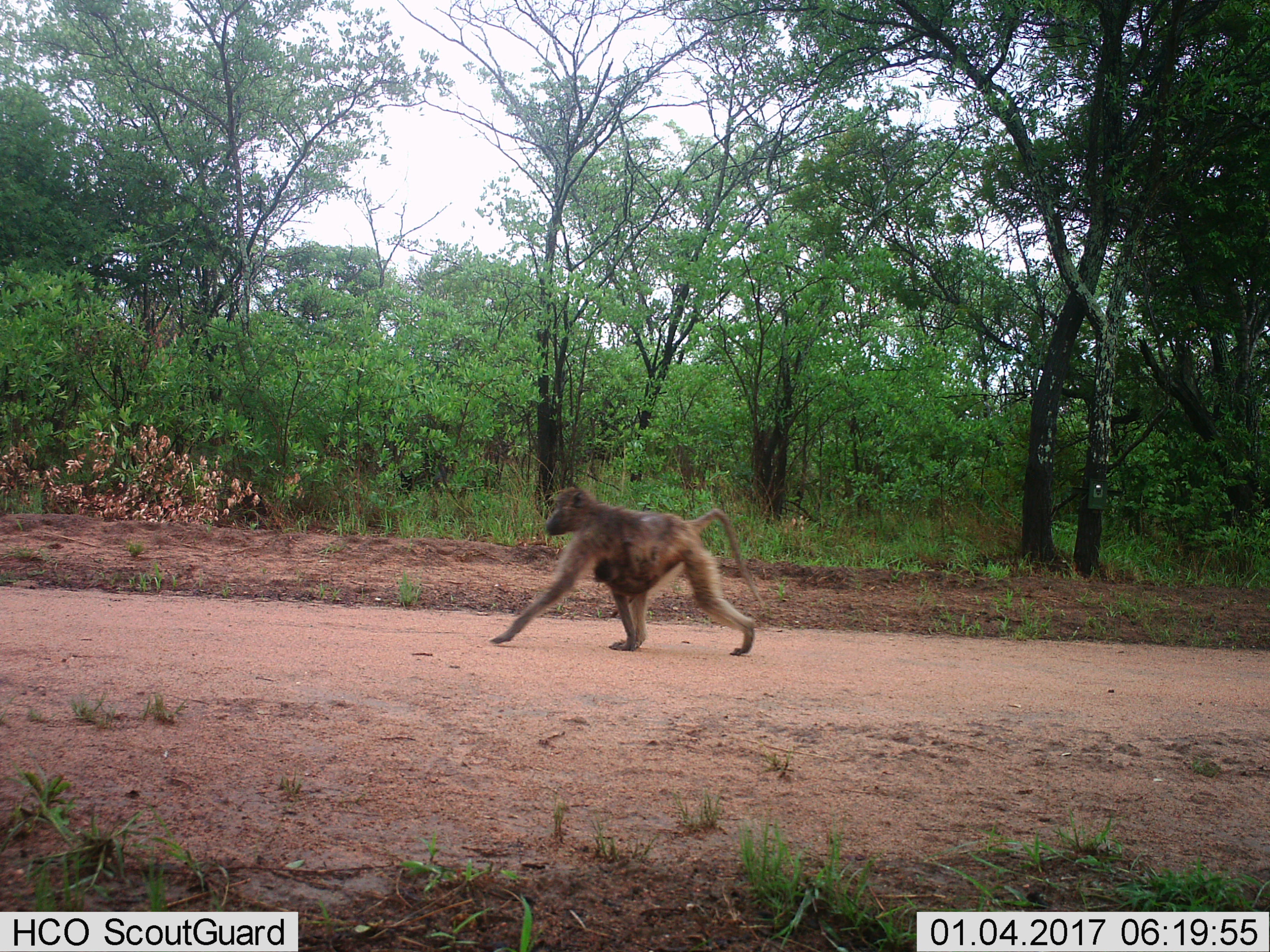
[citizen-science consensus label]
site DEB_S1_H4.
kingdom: Animalia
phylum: Chordata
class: Mammalia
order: Primates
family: Cercopithecidae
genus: Papio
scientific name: Papio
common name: baboon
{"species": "baboon (Papio)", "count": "2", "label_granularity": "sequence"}